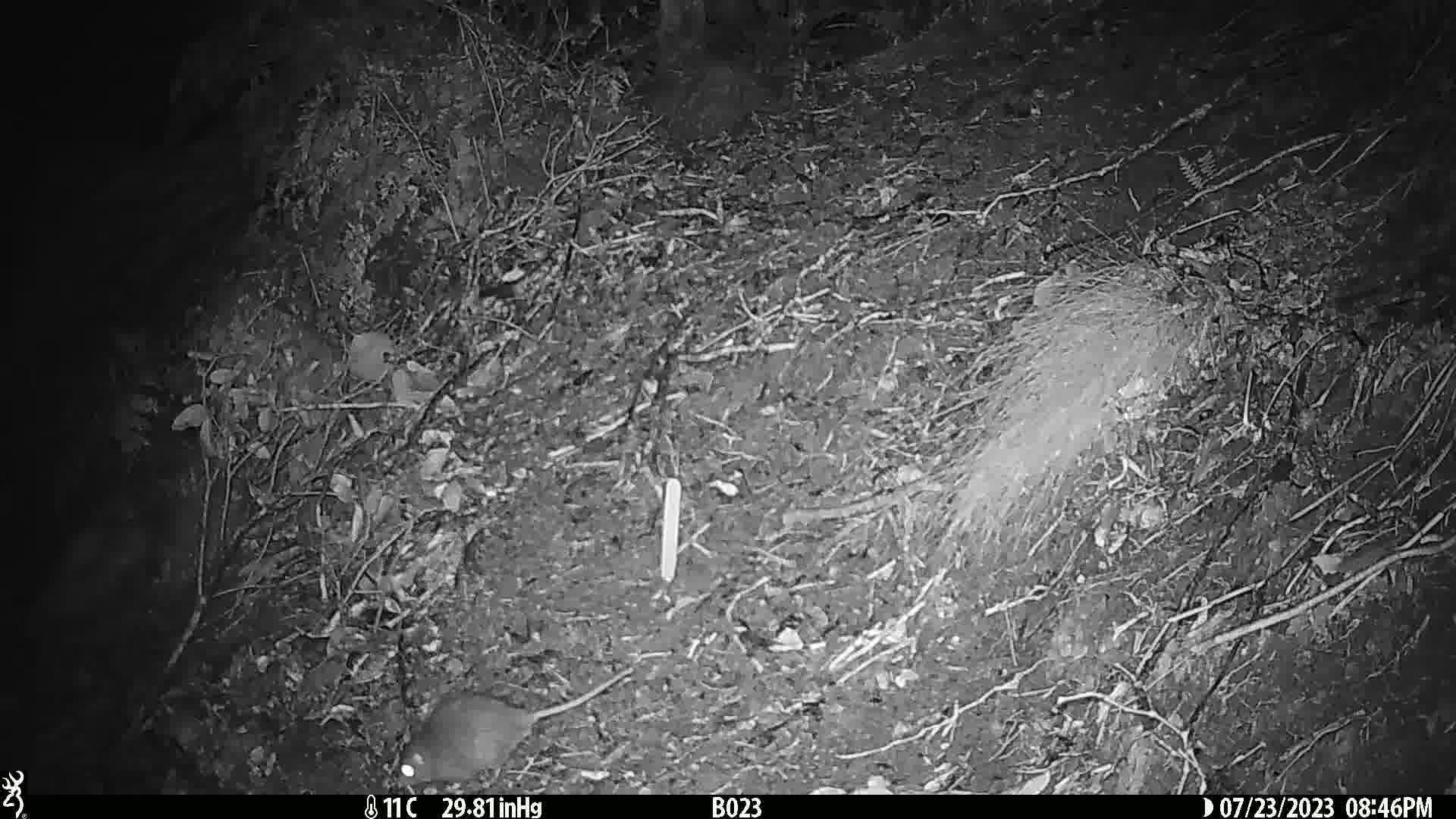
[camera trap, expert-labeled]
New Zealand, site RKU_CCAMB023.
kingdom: Animalia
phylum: Chordata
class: Mammalia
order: Rodentia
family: Muridae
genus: Rattus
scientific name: Rattus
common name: rat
Rat (Rattus).